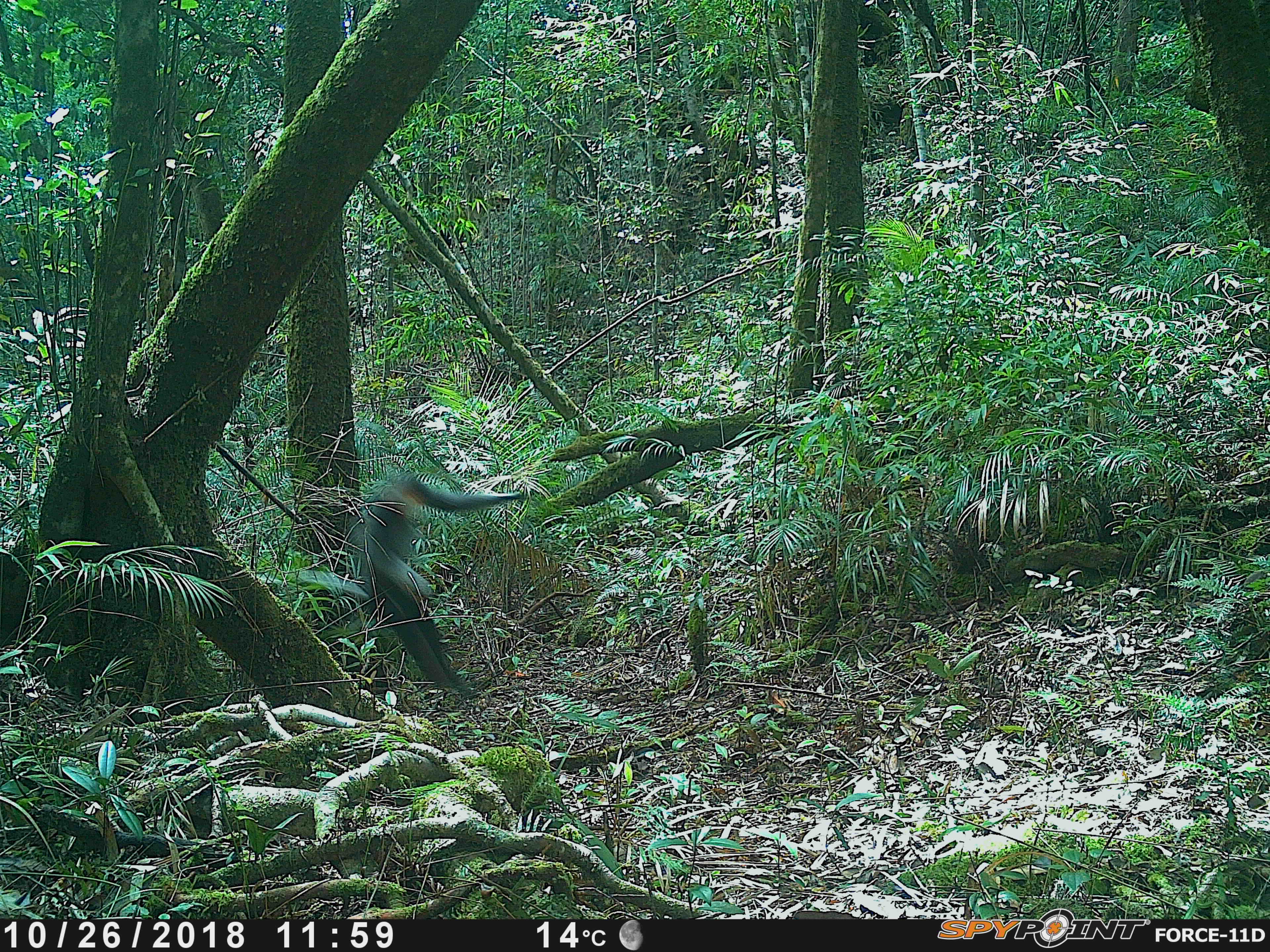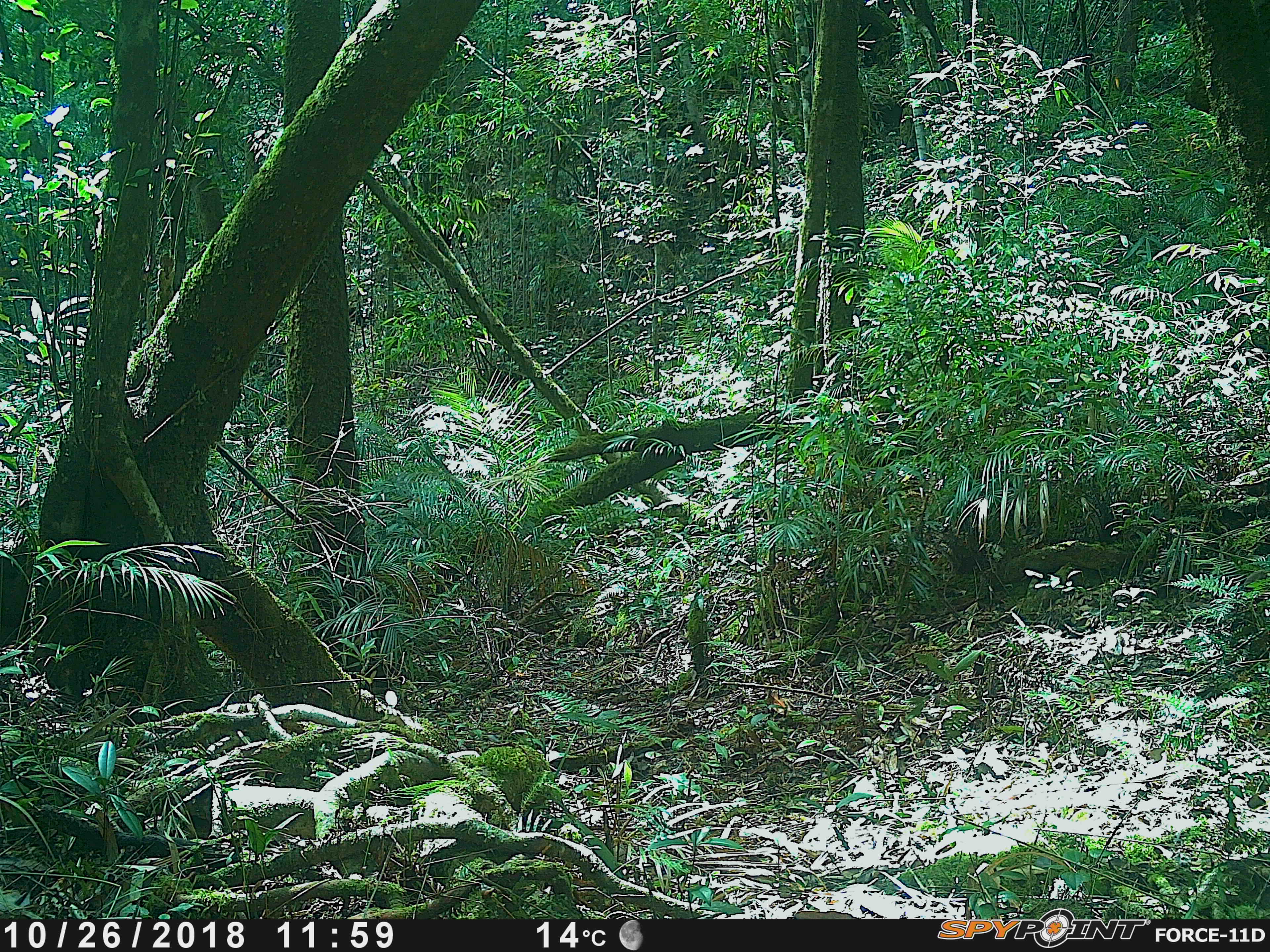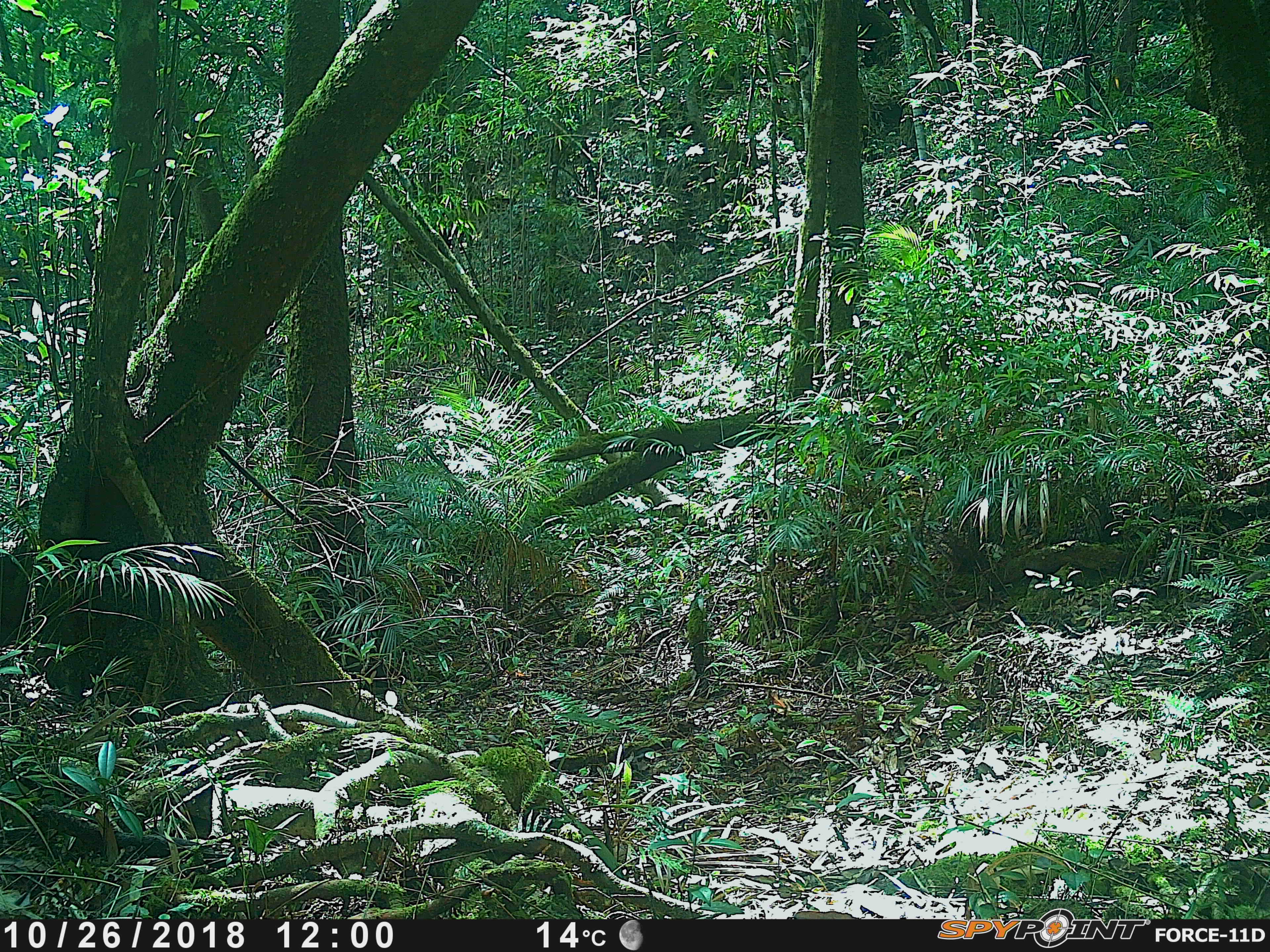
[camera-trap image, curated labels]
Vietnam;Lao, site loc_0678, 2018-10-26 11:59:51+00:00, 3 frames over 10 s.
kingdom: Animalia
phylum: Chordata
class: Mammalia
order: Primates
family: Cercopithecidae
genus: Pygathrix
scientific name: Pygathrix nemaeus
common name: red-shanked douc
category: red shanked douc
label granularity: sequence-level